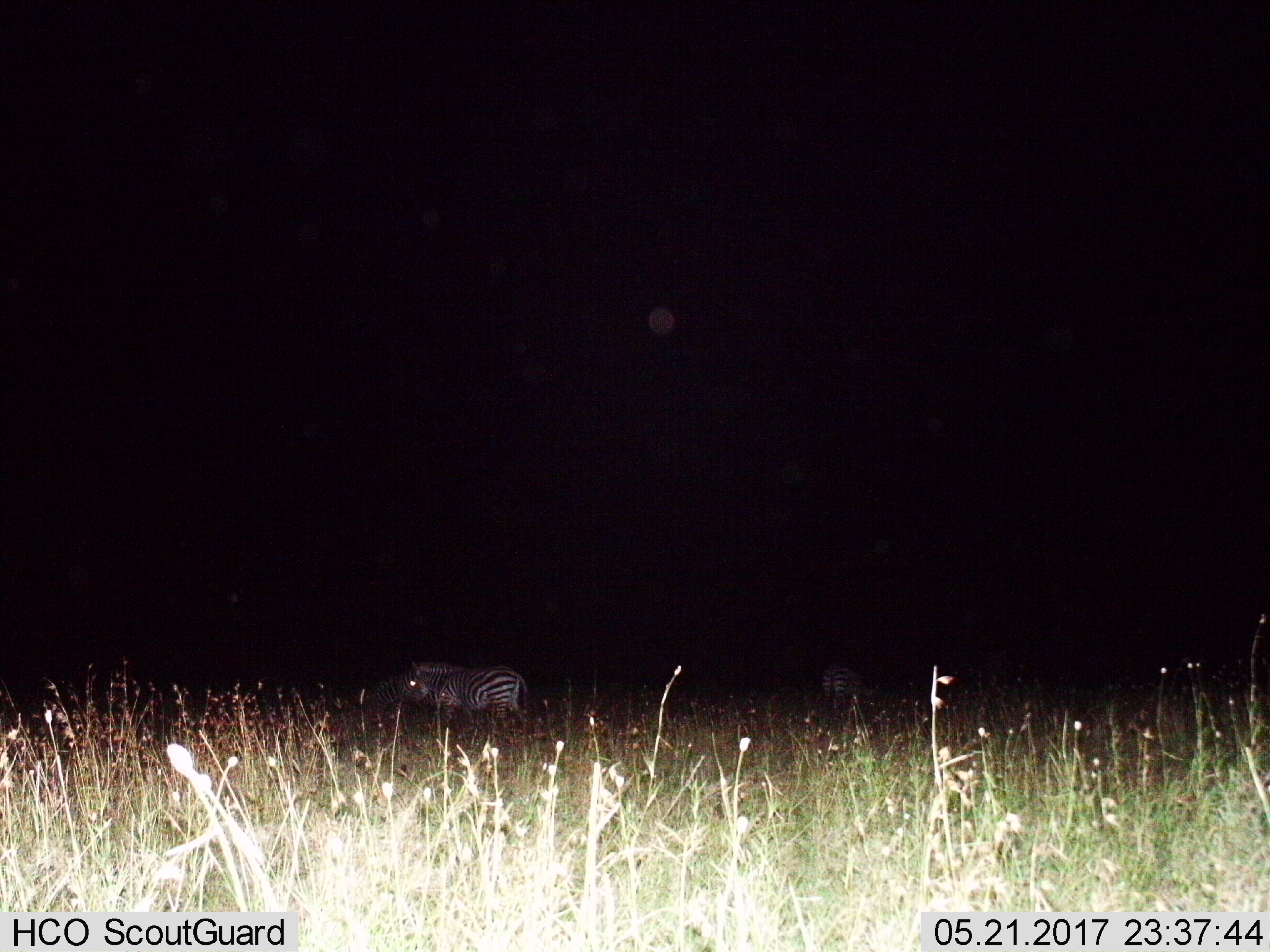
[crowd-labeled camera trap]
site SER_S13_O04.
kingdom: Animalia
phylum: Chordata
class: Mammalia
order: Perissodactyla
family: Equidae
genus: Equus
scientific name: Equus quagga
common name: plains zebra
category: zebraplains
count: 2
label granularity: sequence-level